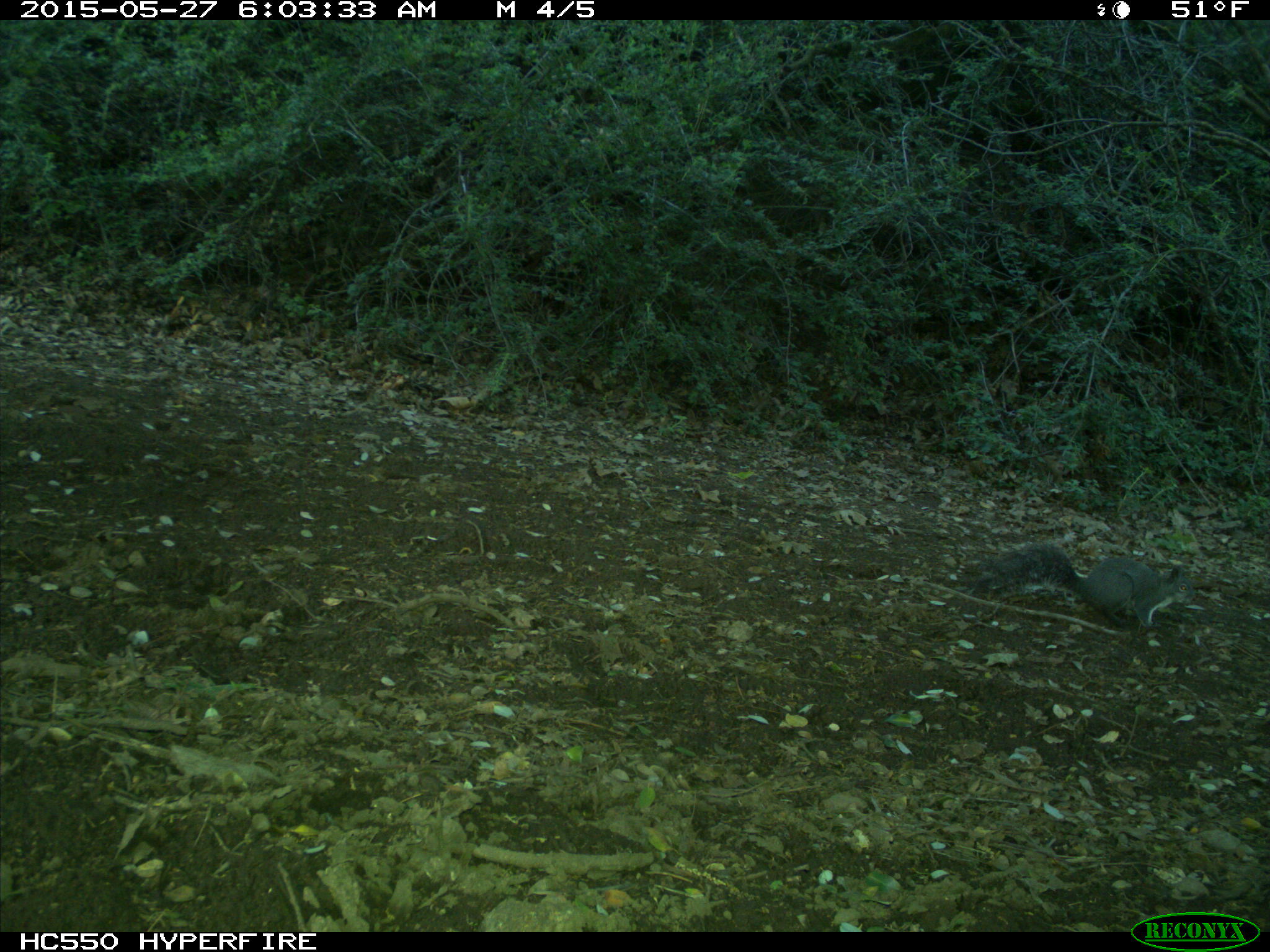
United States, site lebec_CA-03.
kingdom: Animalia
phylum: Chordata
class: Mammalia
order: Rodentia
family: Sciuridae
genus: Sciurus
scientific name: Sciurus carolinensis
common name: eastern gray squirrel